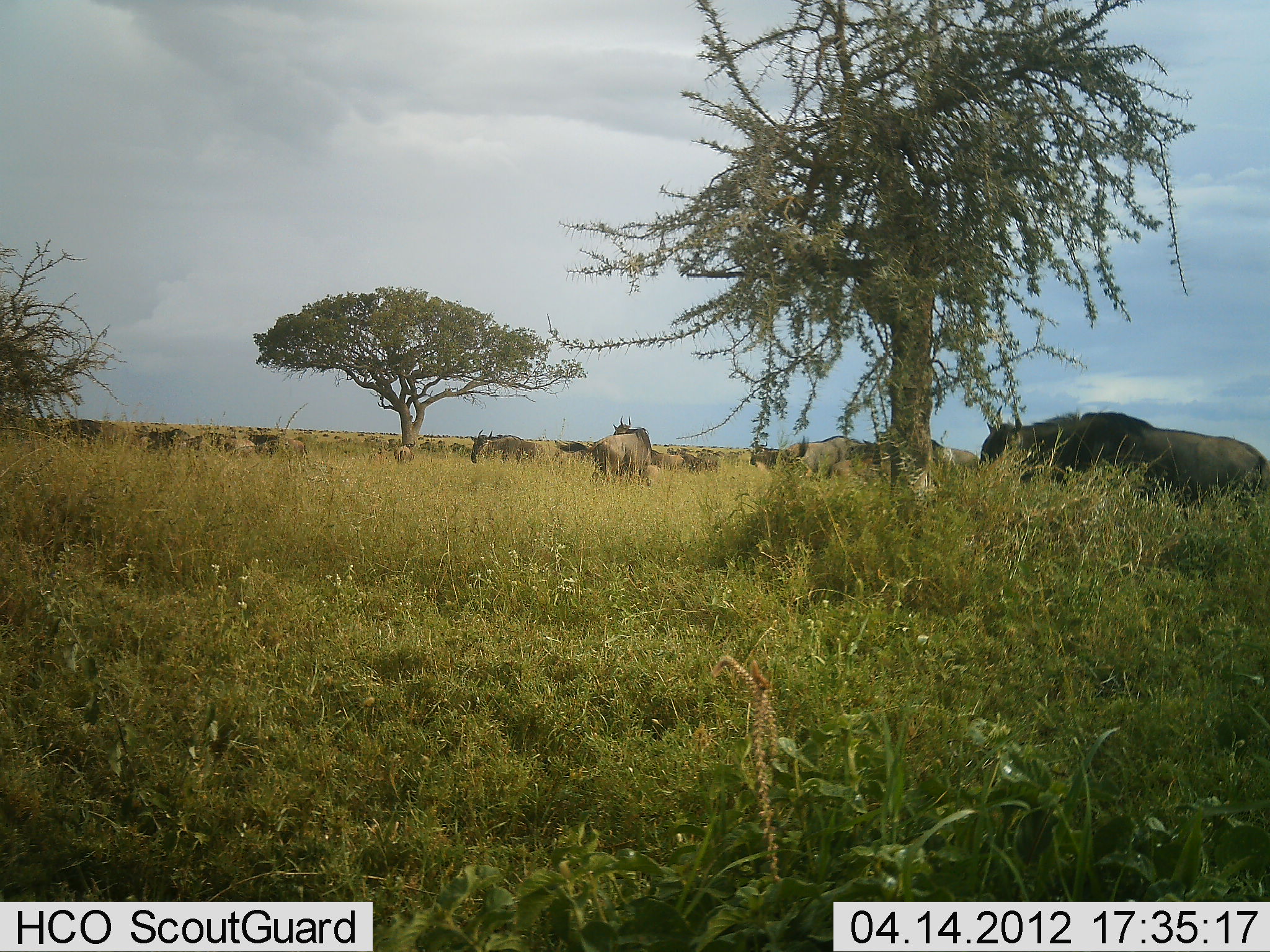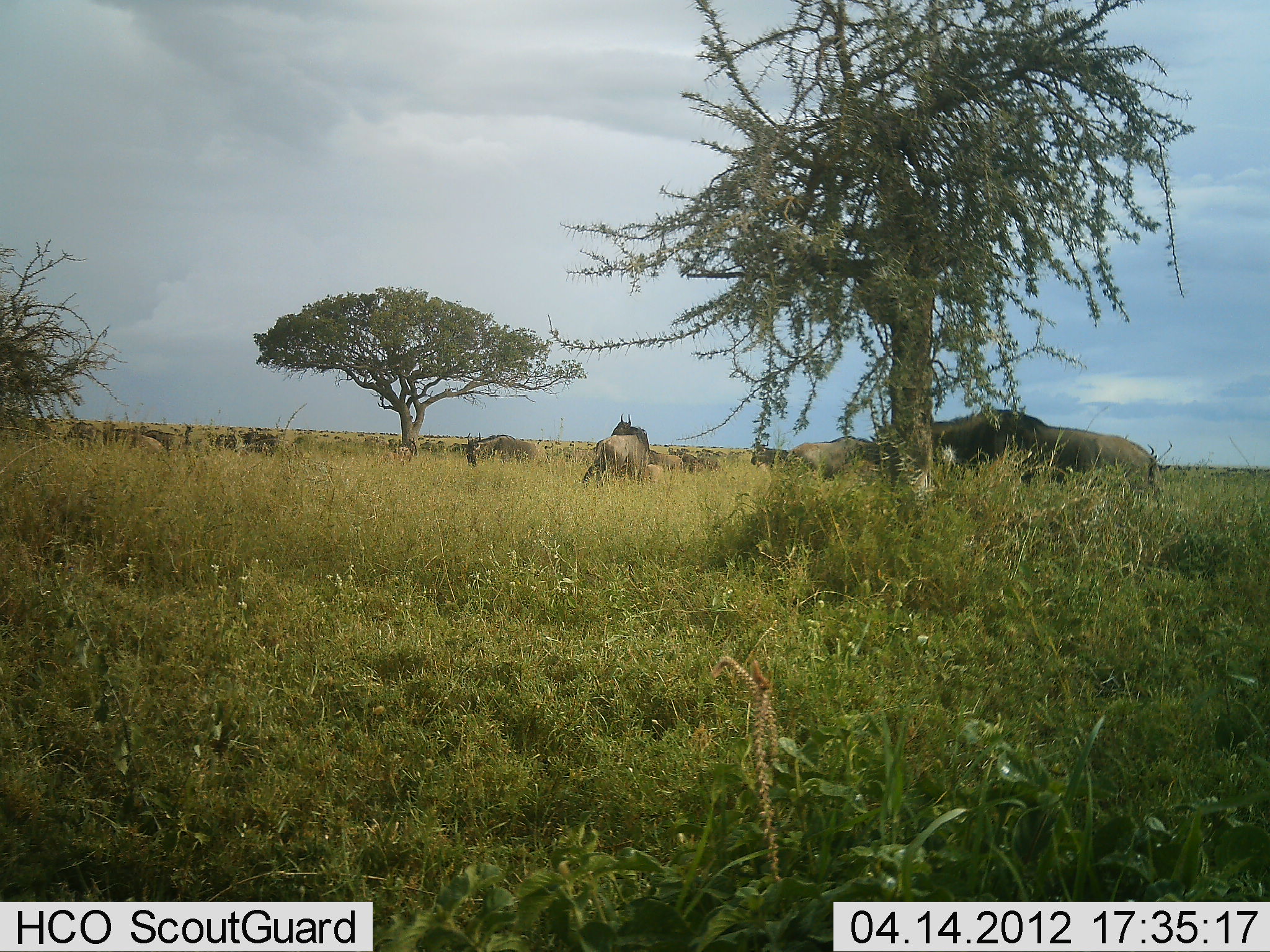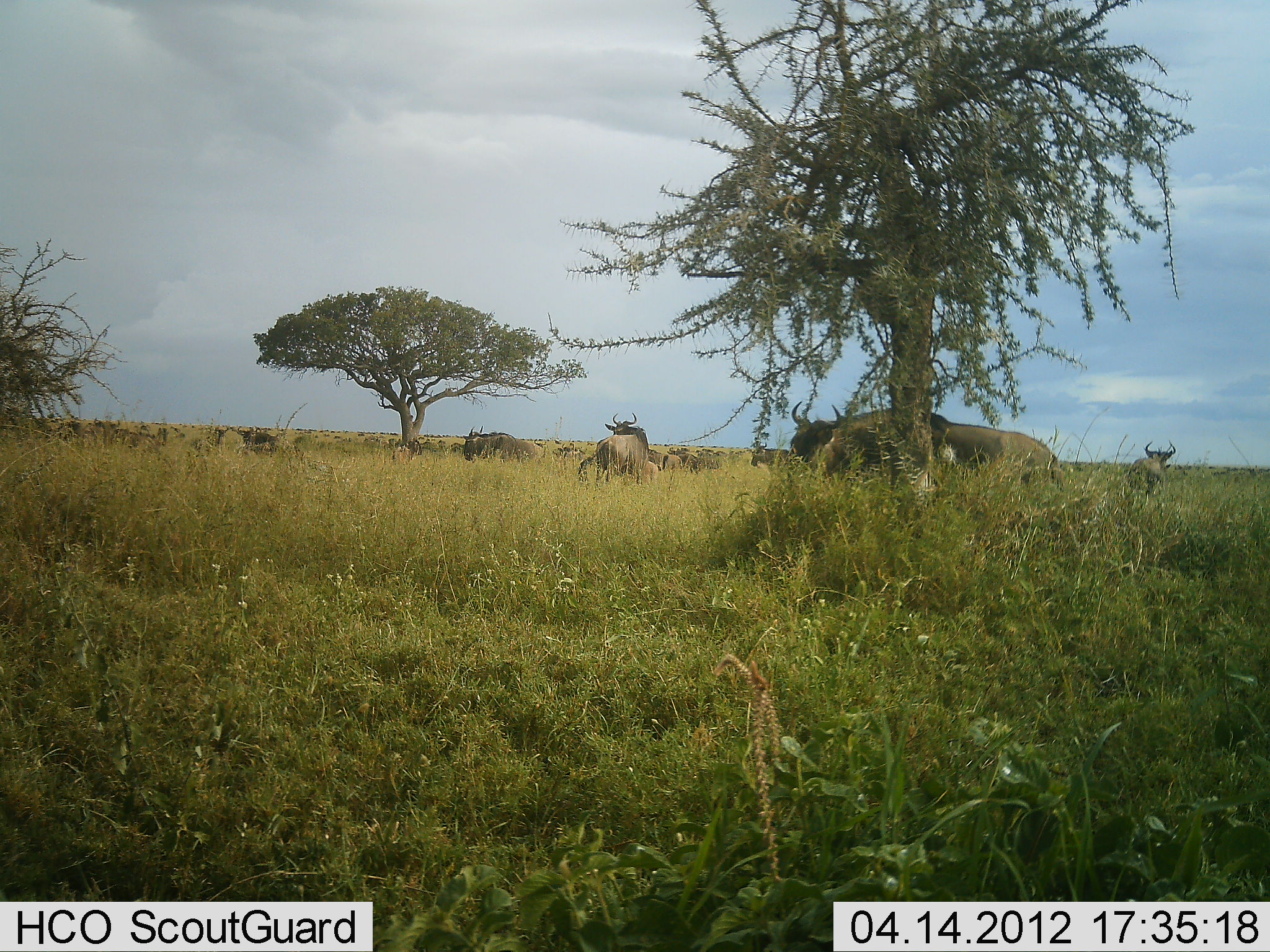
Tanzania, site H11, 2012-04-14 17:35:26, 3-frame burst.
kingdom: Animalia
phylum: Chordata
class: Mammalia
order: Artiodactyla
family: Bovidae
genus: Connochaetes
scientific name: Connochaetes taurinus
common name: blue wildebeest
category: wildebeest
Wildebeest (blue wildebeest) (Connochaetes taurinus), count 11-50. Behavior (volunteer vote fractions): standing 58%, resting 6%, moving 74%, interacting 3%. Young present (vote fraction): 6%. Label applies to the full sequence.